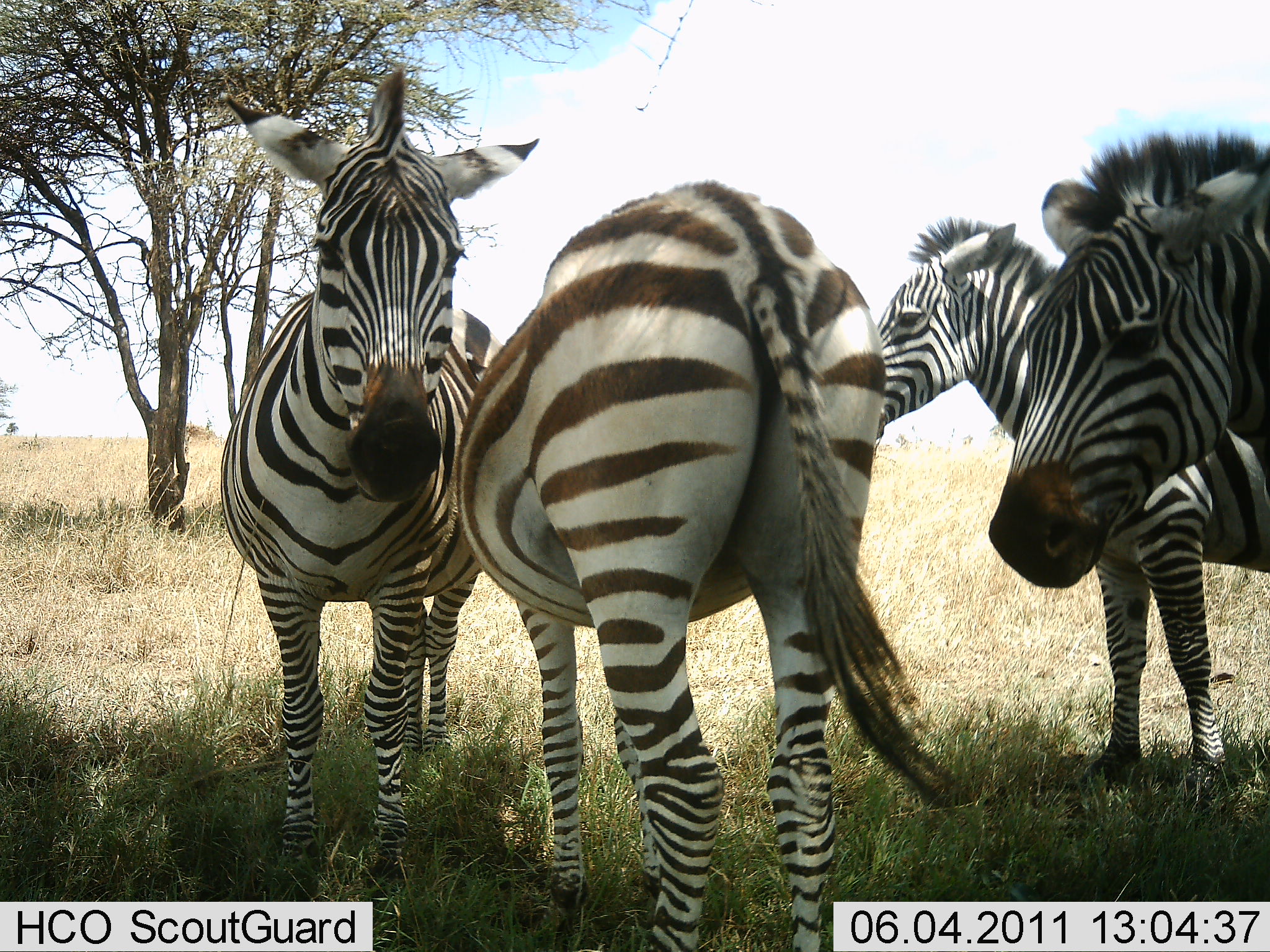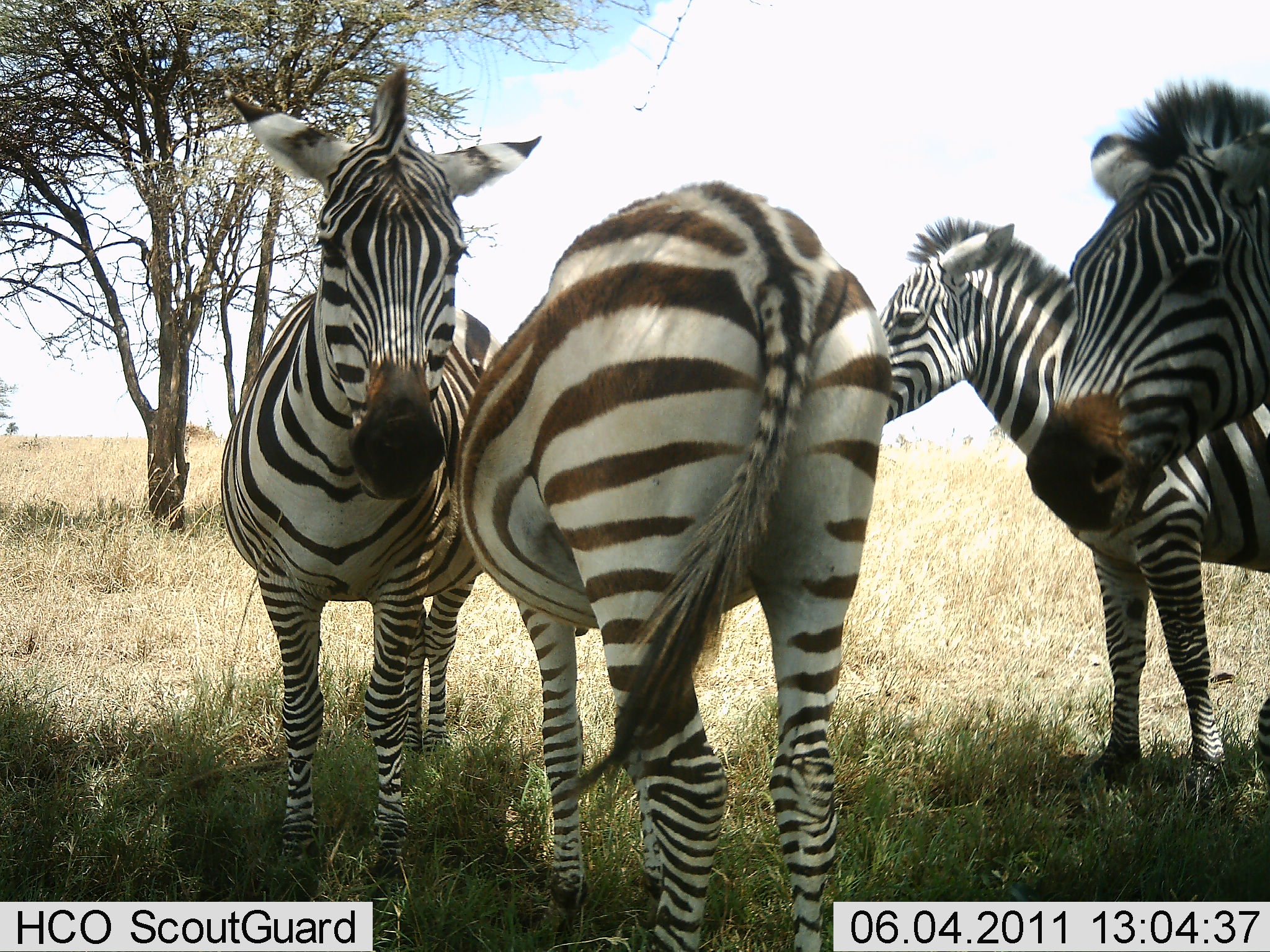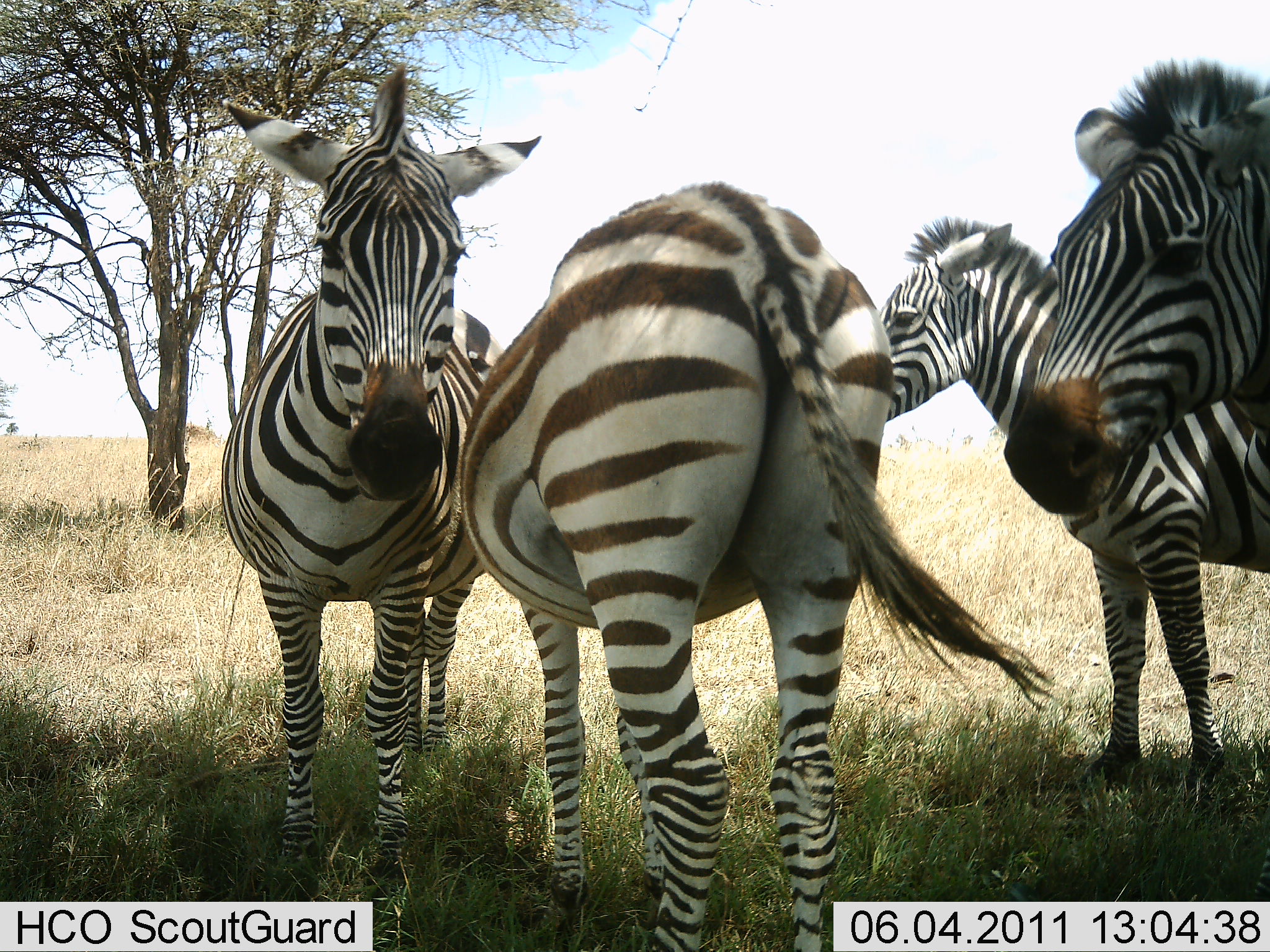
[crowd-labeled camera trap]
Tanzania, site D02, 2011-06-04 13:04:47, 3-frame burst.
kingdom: Animalia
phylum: Chordata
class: Mammalia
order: Perissodactyla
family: Equidae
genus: Equus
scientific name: Equus quagga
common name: plains zebra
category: zebra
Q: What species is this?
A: Zebra (plains zebra) (Equus quagga).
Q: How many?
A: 4.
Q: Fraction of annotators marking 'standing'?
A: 86%.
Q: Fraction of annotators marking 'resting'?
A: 21%.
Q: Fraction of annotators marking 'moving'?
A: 0%.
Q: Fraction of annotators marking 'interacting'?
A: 36%.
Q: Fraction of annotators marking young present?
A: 0%.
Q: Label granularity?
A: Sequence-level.